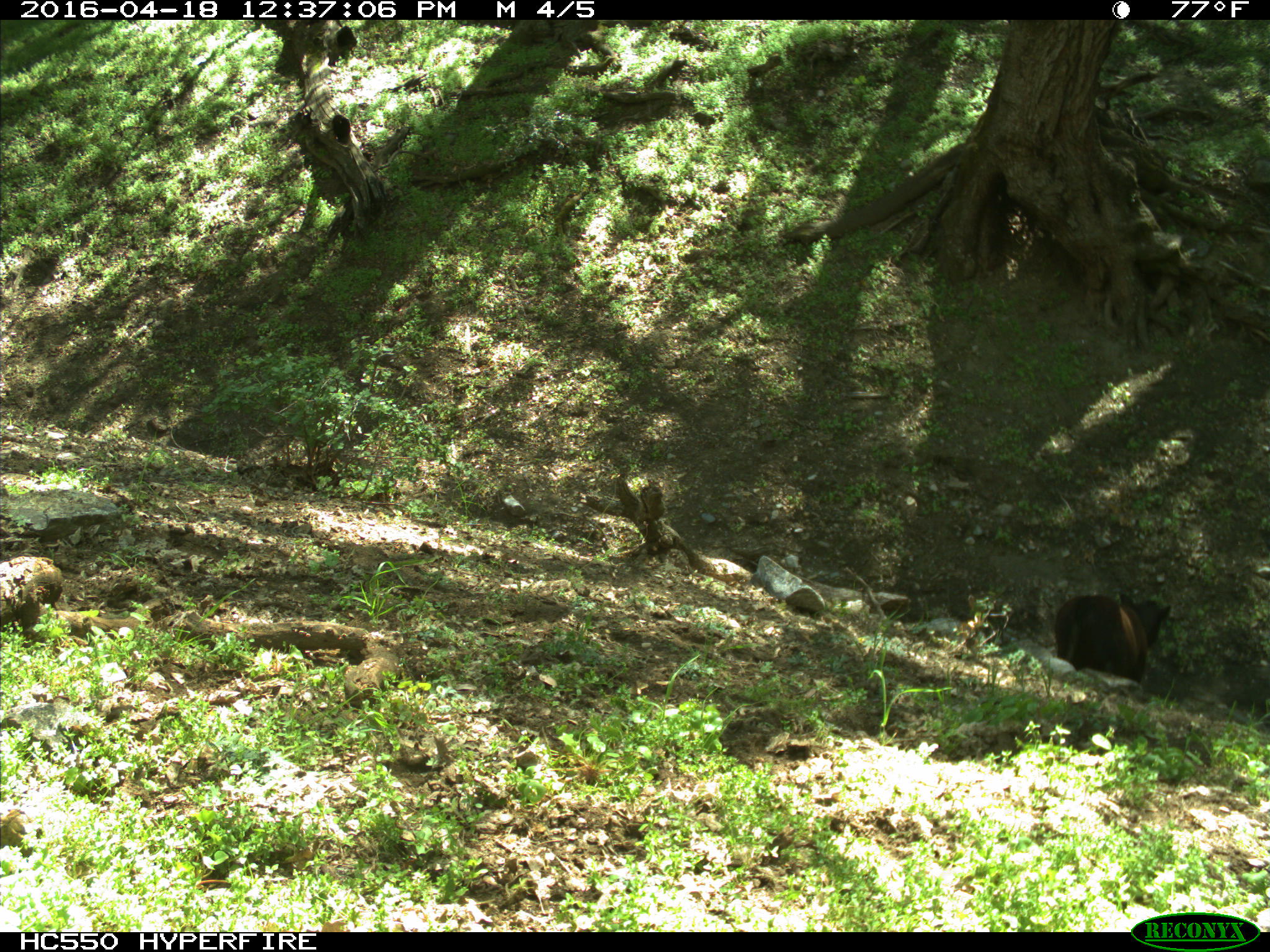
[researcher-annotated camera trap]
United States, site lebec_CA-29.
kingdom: Animalia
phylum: Chordata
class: Mammalia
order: Artiodactyla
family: Bovidae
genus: Bos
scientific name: Bos taurus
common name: domestic cow